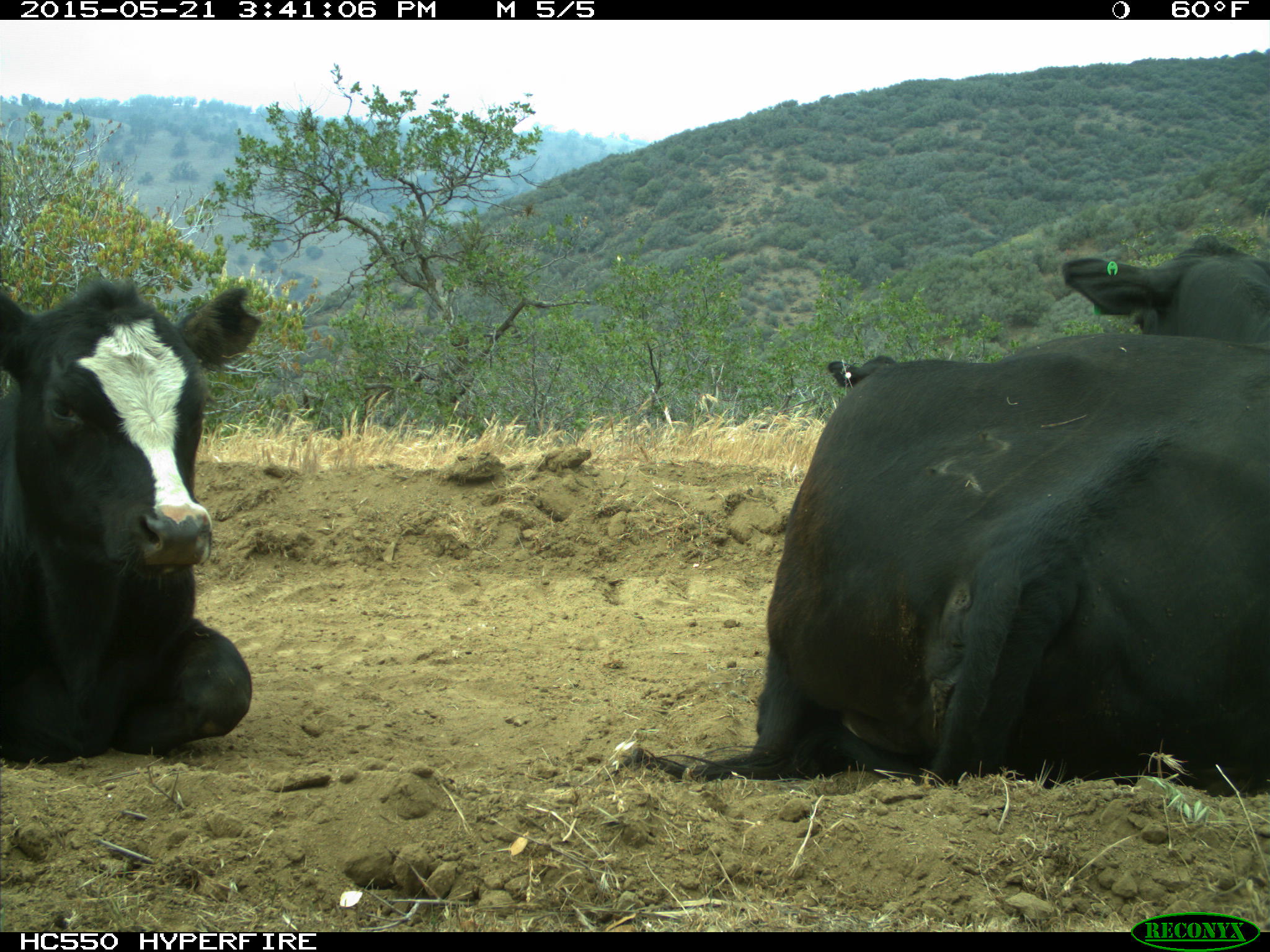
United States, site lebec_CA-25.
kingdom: Animalia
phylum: Chordata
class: Mammalia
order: Artiodactyla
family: Bovidae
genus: Bos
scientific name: Bos taurus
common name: domestic cow